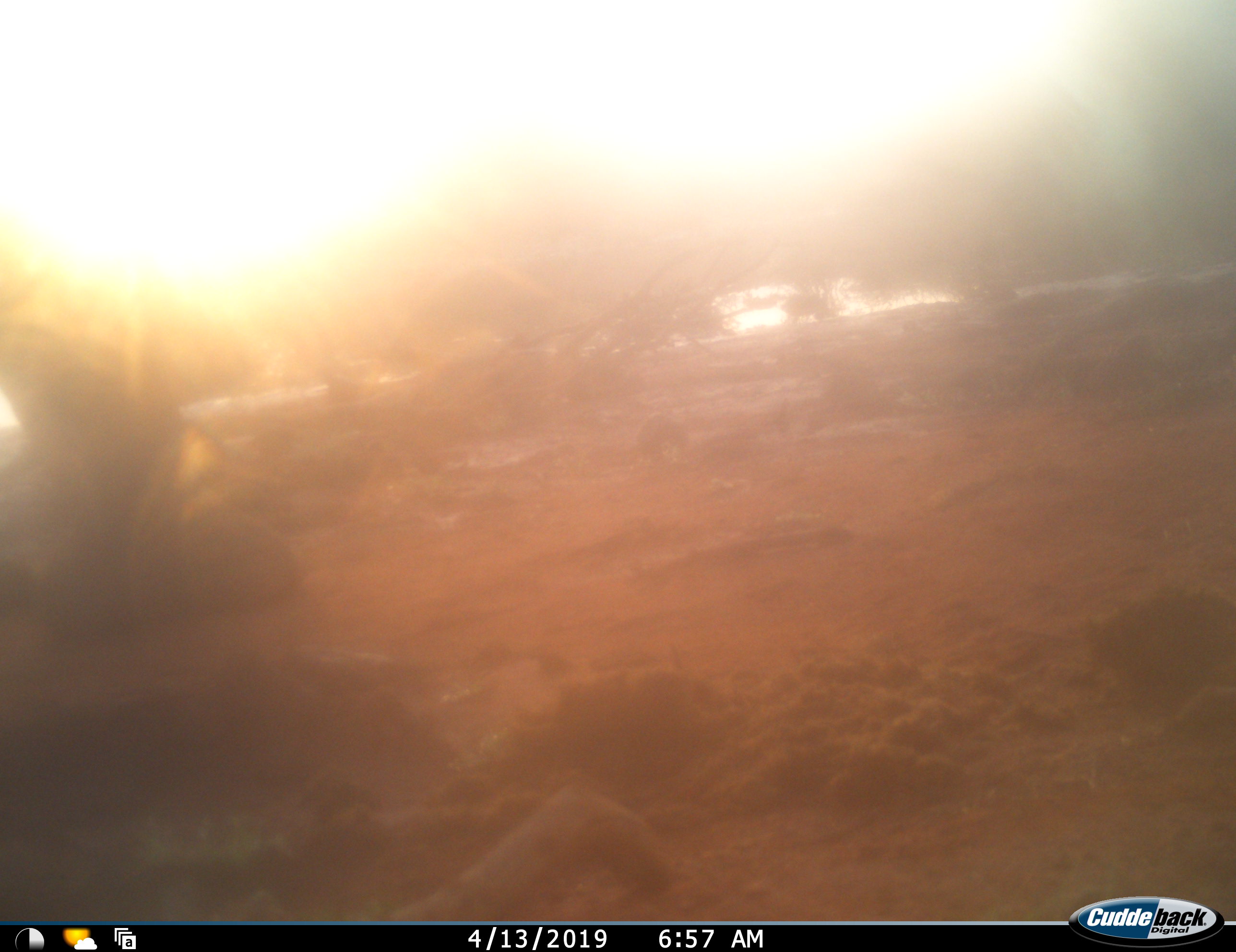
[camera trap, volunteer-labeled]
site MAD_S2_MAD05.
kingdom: Animalia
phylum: Chordata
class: Mammalia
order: Proboscidea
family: Elephantidae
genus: Loxodonta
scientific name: Loxodonta africana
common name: african bush elephant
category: elephant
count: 1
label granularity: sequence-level